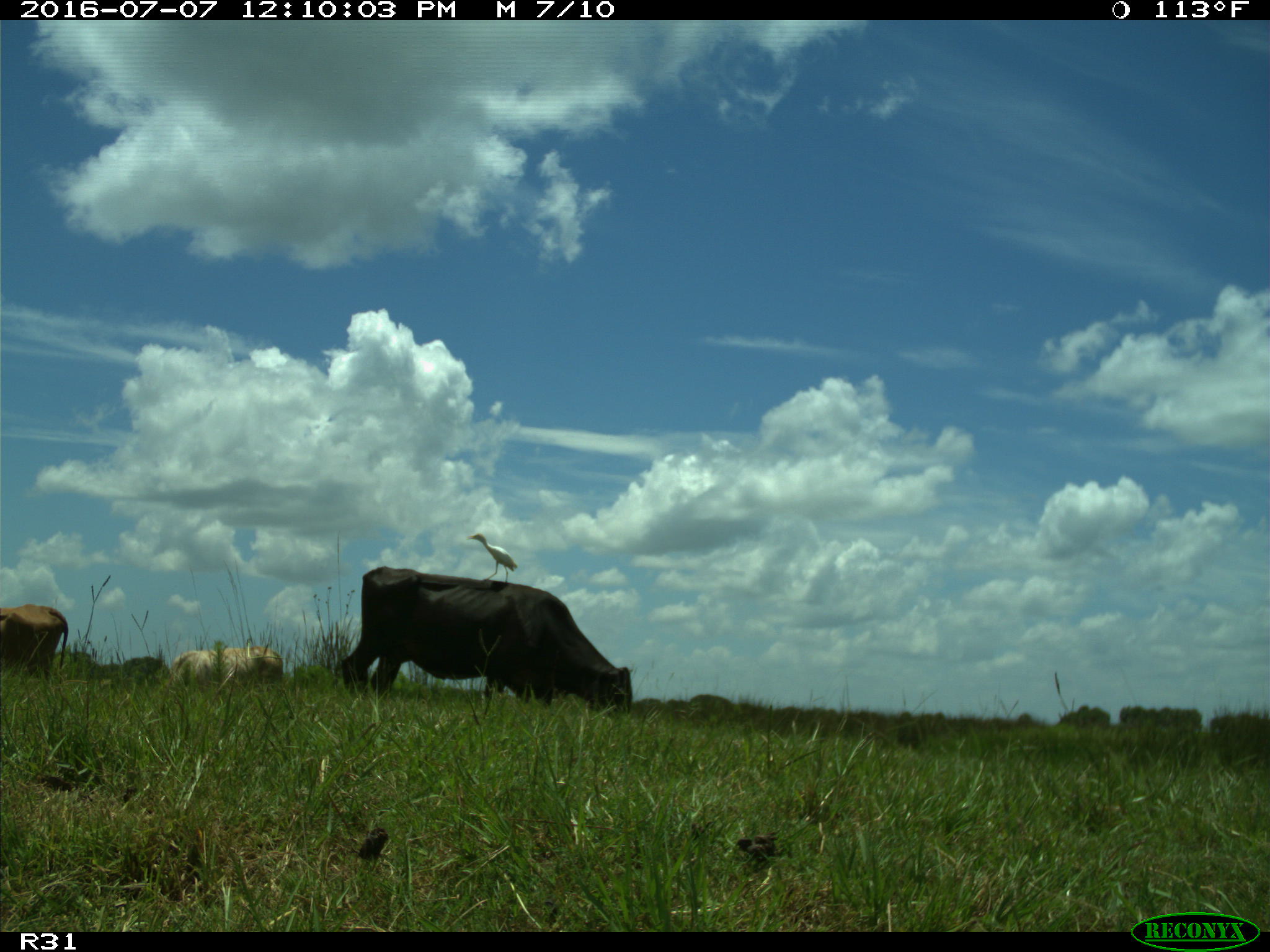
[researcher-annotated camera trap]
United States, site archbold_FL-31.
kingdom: Animalia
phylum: Chordata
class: Mammalia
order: Artiodactyla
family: Bovidae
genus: Bos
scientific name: Bos taurus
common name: domestic cow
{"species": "Bos taurus (domestic cow)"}